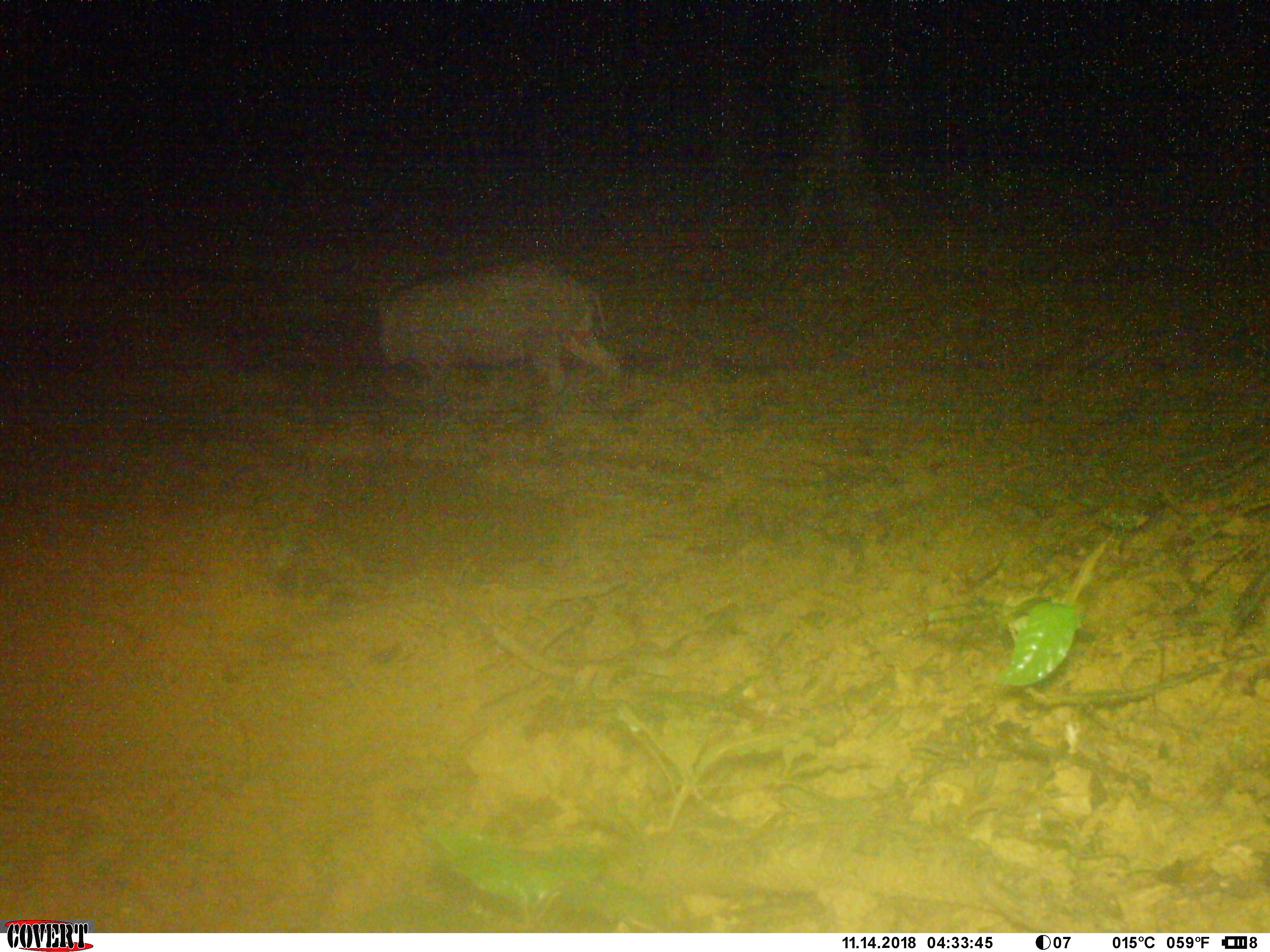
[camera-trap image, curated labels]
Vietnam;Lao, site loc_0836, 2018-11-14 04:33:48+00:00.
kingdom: Animalia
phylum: Chordata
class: Mammalia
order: Artiodactyla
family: Suidae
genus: Sus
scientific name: Sus scrofa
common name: eurasian wild pig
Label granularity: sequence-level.